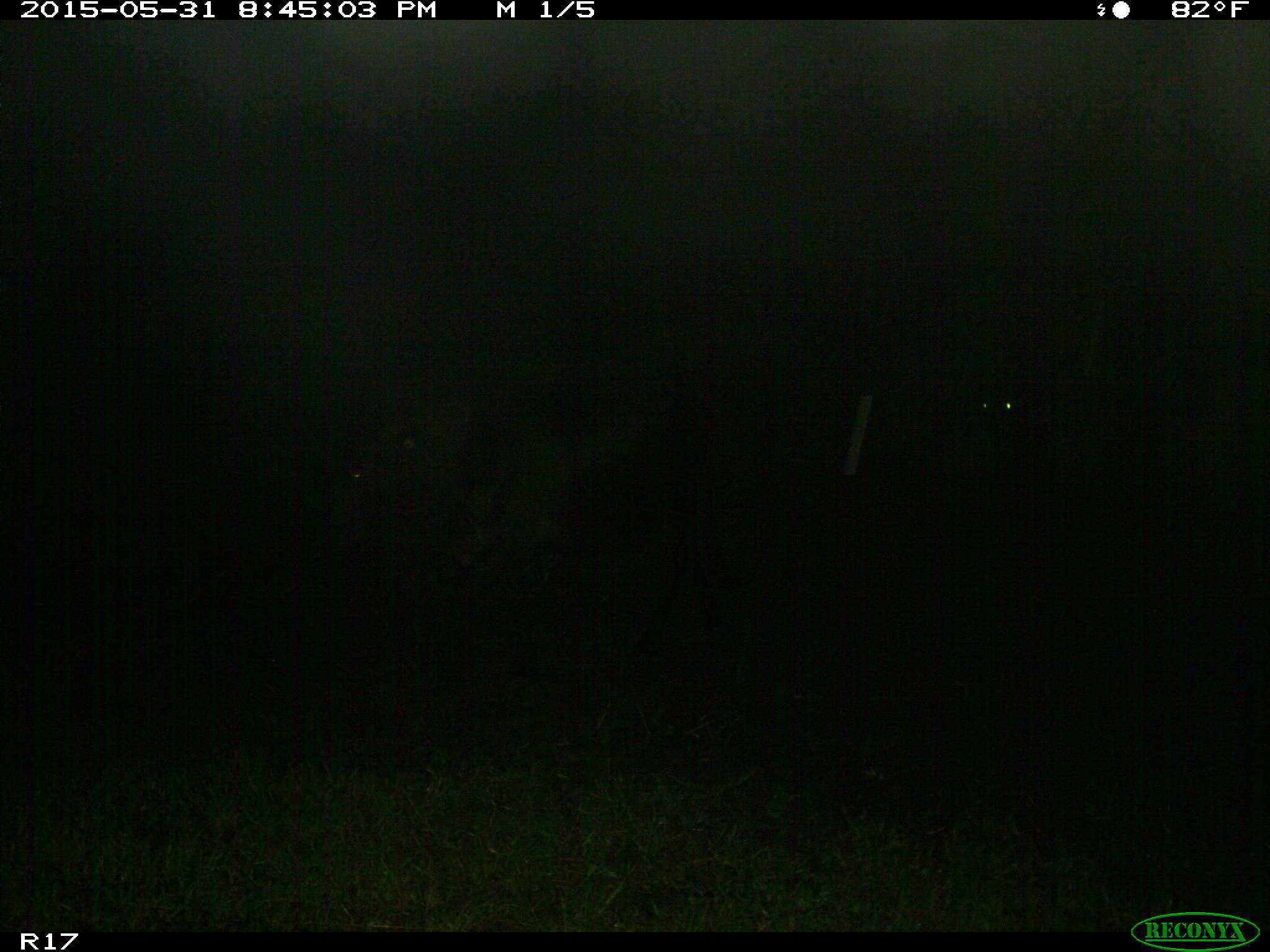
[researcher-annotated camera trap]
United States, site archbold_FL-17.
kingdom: Animalia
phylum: Chordata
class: Mammalia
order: Artiodactyla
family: Bovidae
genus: Bos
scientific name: Bos taurus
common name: domestic cow